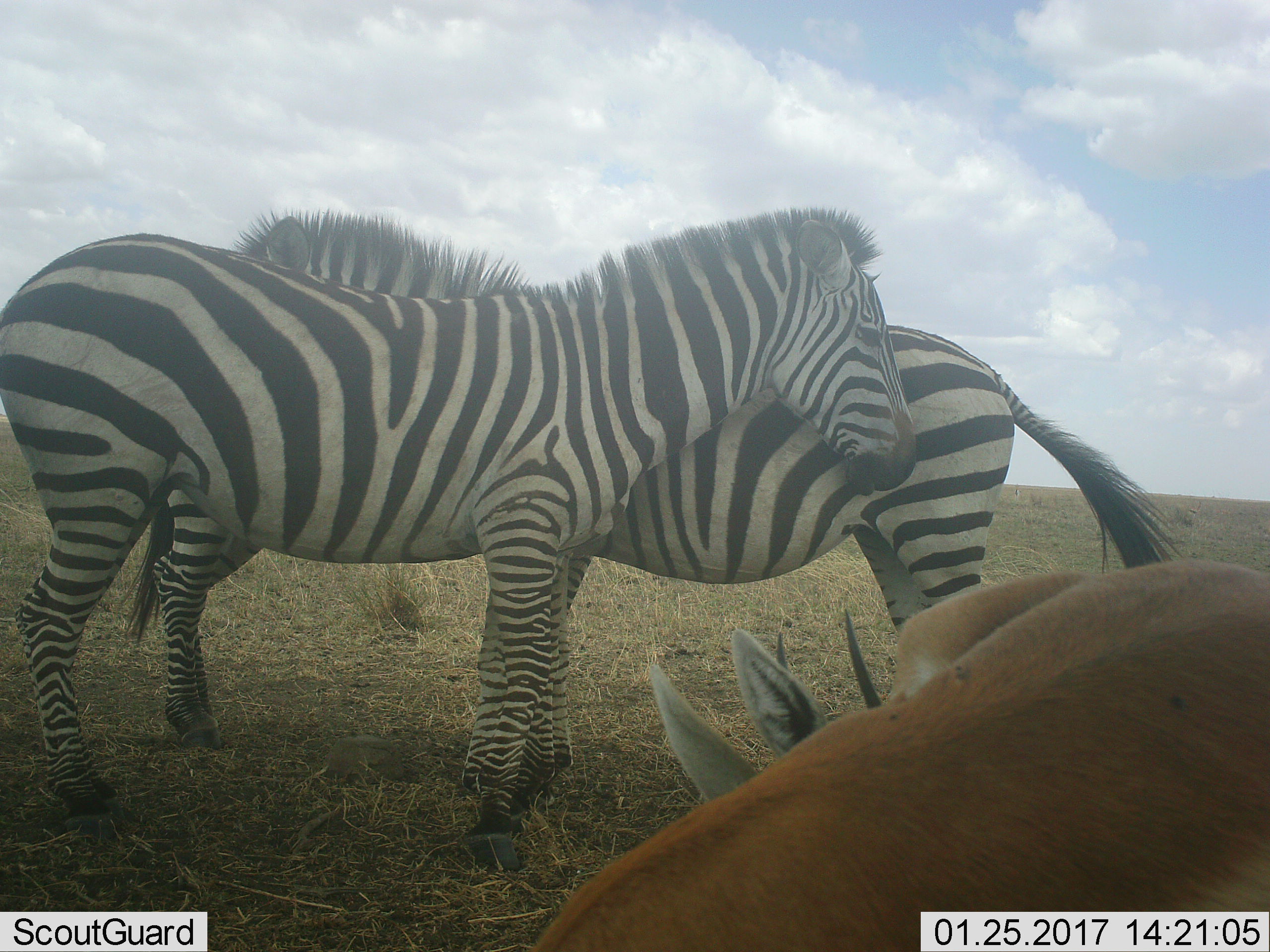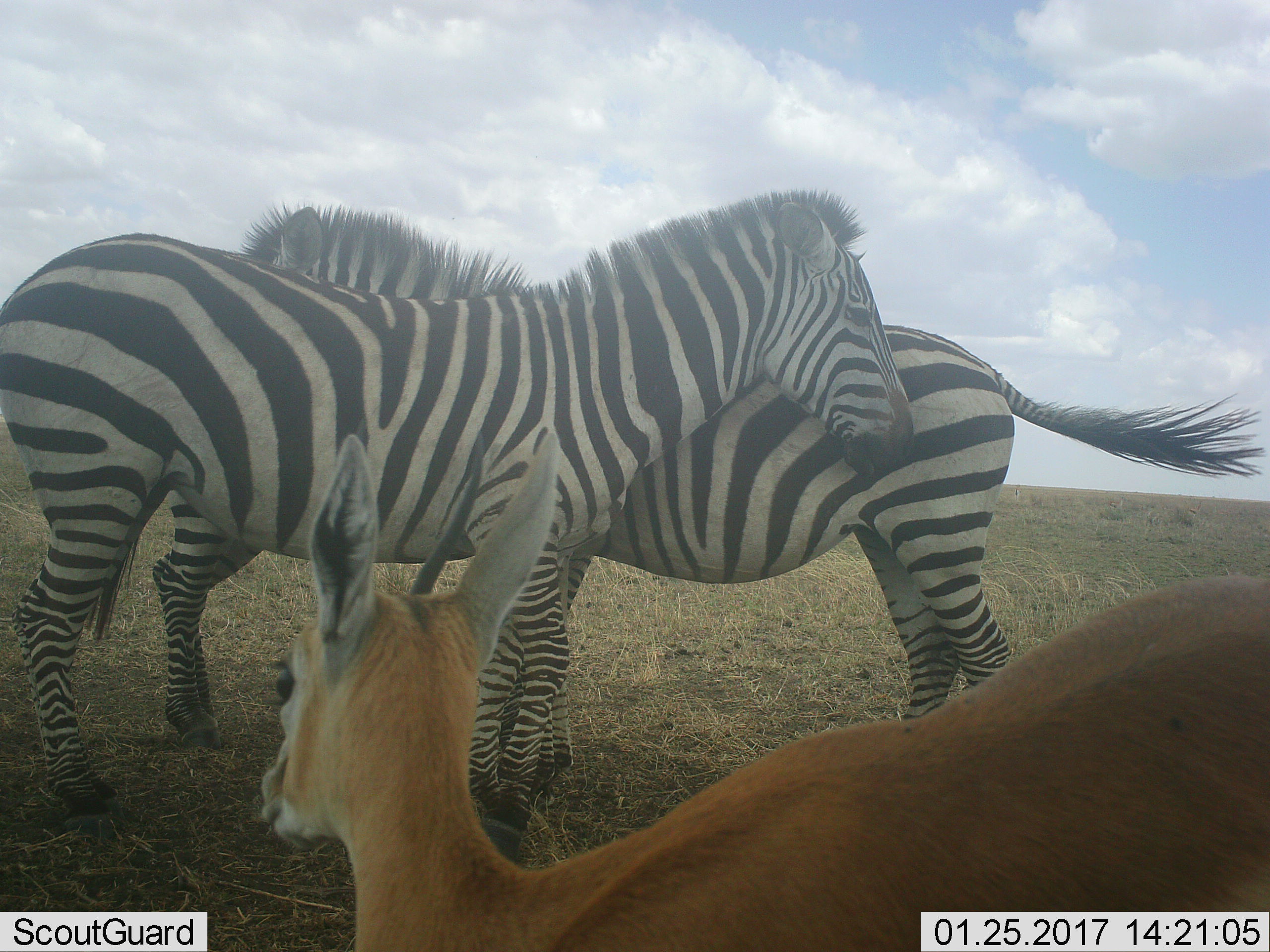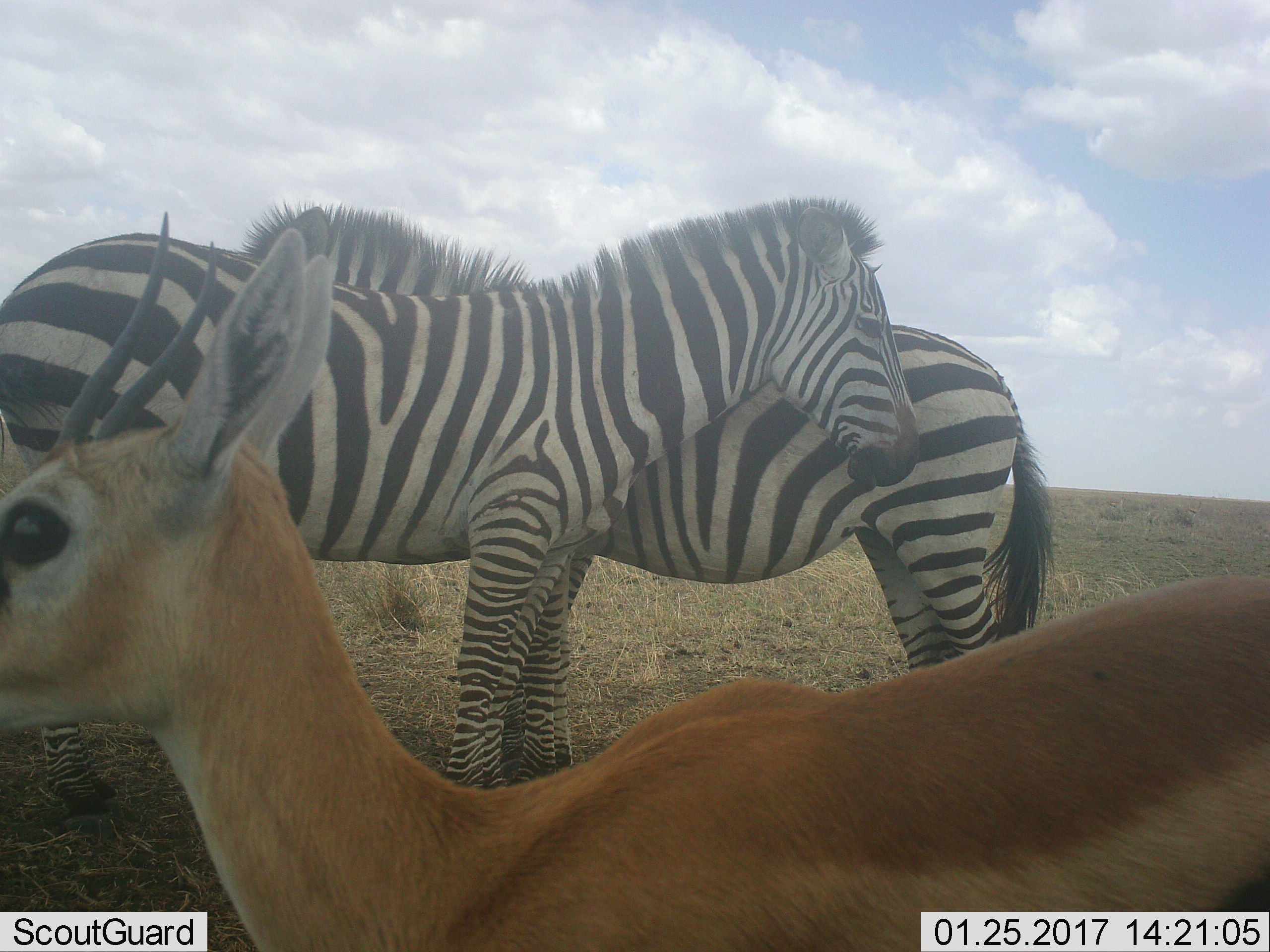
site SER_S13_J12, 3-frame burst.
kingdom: Animalia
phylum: Chordata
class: Mammalia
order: Artiodactyla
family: Bovidae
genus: Eudorcas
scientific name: Eudorcas thomsonii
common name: thomson's gazelle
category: gazellethomsons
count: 2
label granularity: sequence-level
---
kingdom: Animalia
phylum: Chordata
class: Mammalia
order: Perissodactyla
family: Equidae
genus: Equus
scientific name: Equus quagga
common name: plains zebra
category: zebraplains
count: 2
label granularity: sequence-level